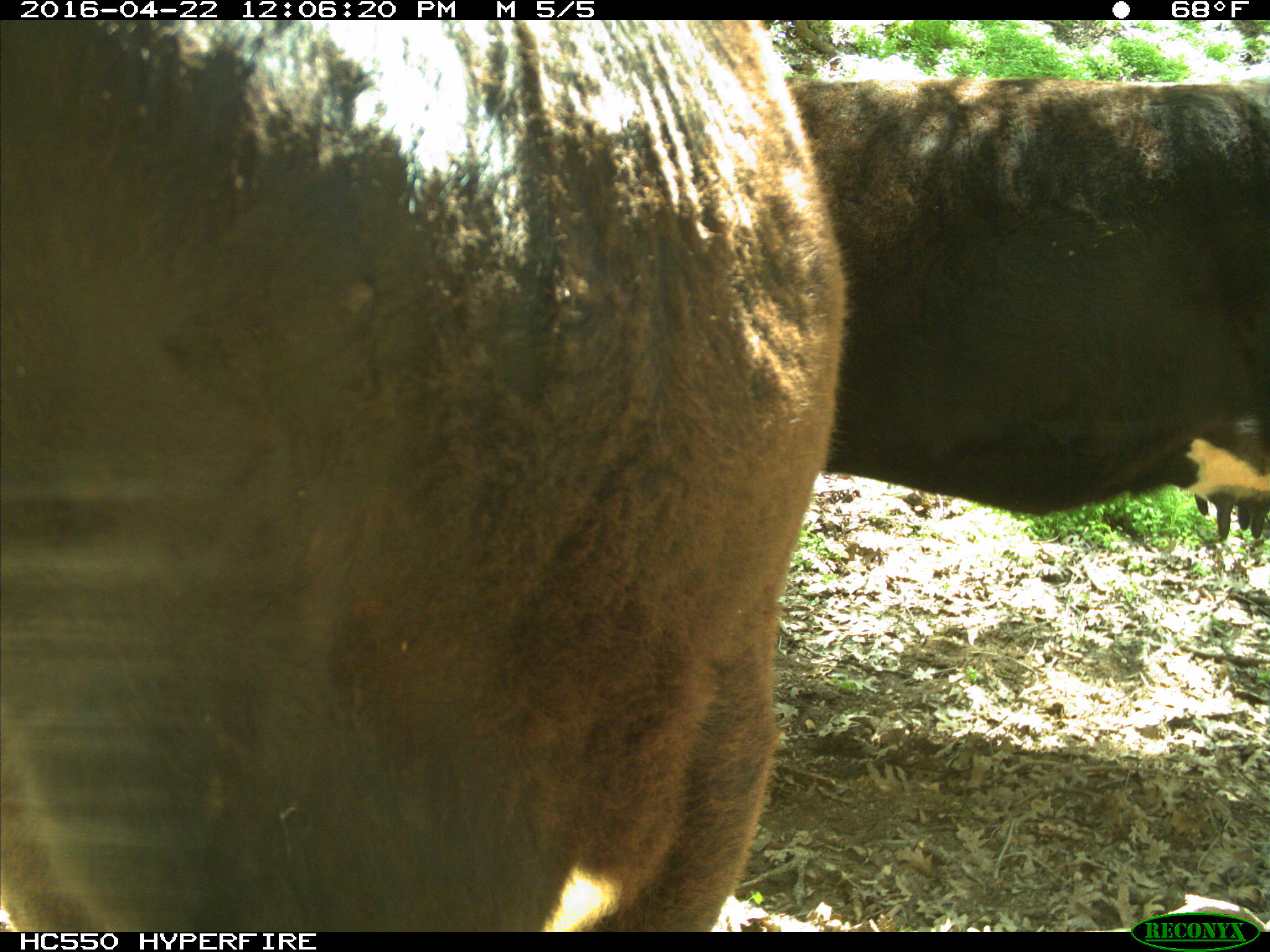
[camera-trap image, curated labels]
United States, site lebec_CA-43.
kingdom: Animalia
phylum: Chordata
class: Mammalia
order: Artiodactyla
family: Bovidae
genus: Bos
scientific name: Bos taurus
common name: domestic cow